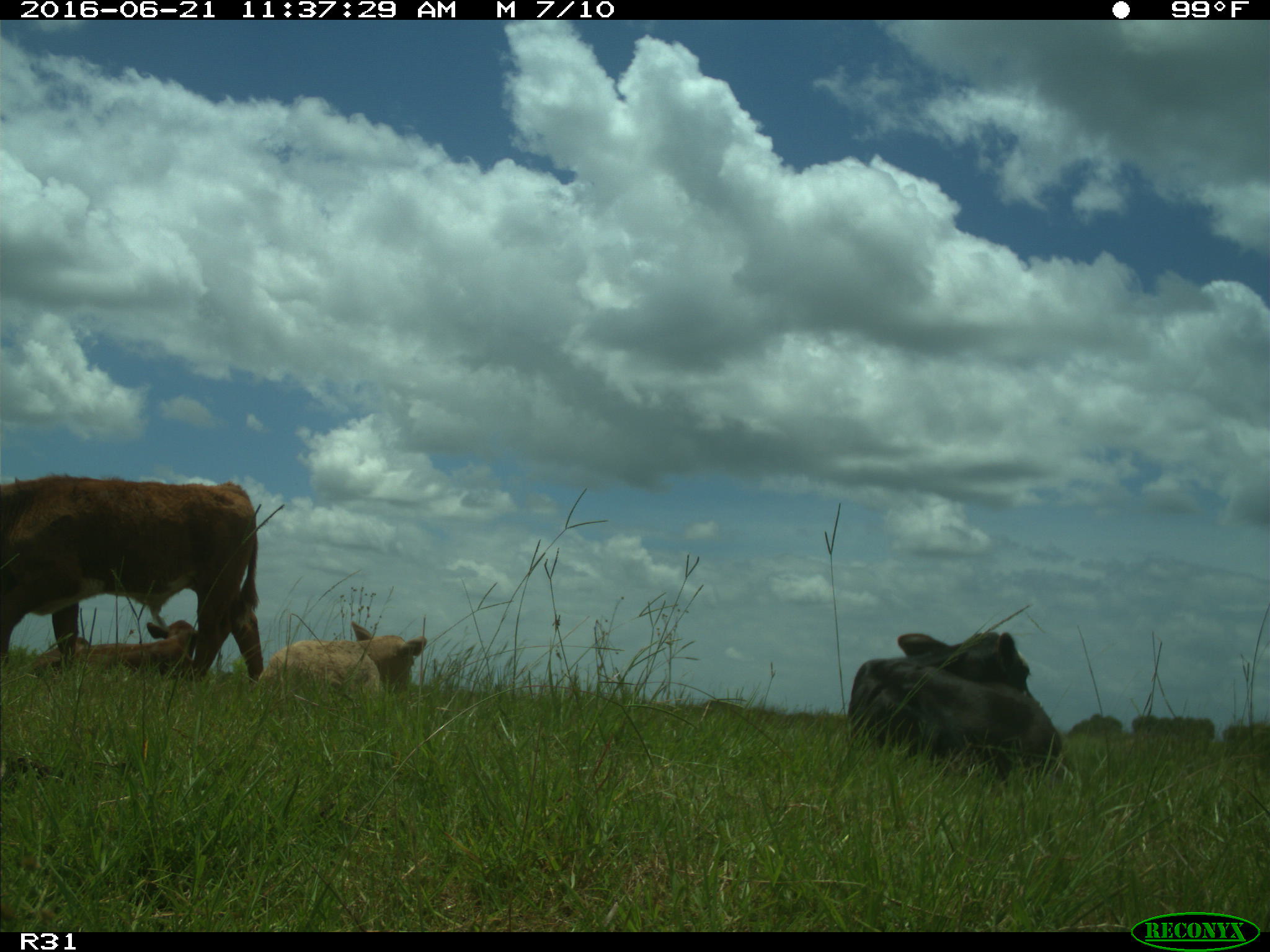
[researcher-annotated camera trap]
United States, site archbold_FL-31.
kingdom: Animalia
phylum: Chordata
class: Mammalia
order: Artiodactyla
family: Bovidae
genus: Bos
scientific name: Bos taurus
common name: domestic cow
Bos taurus (domestic cow).